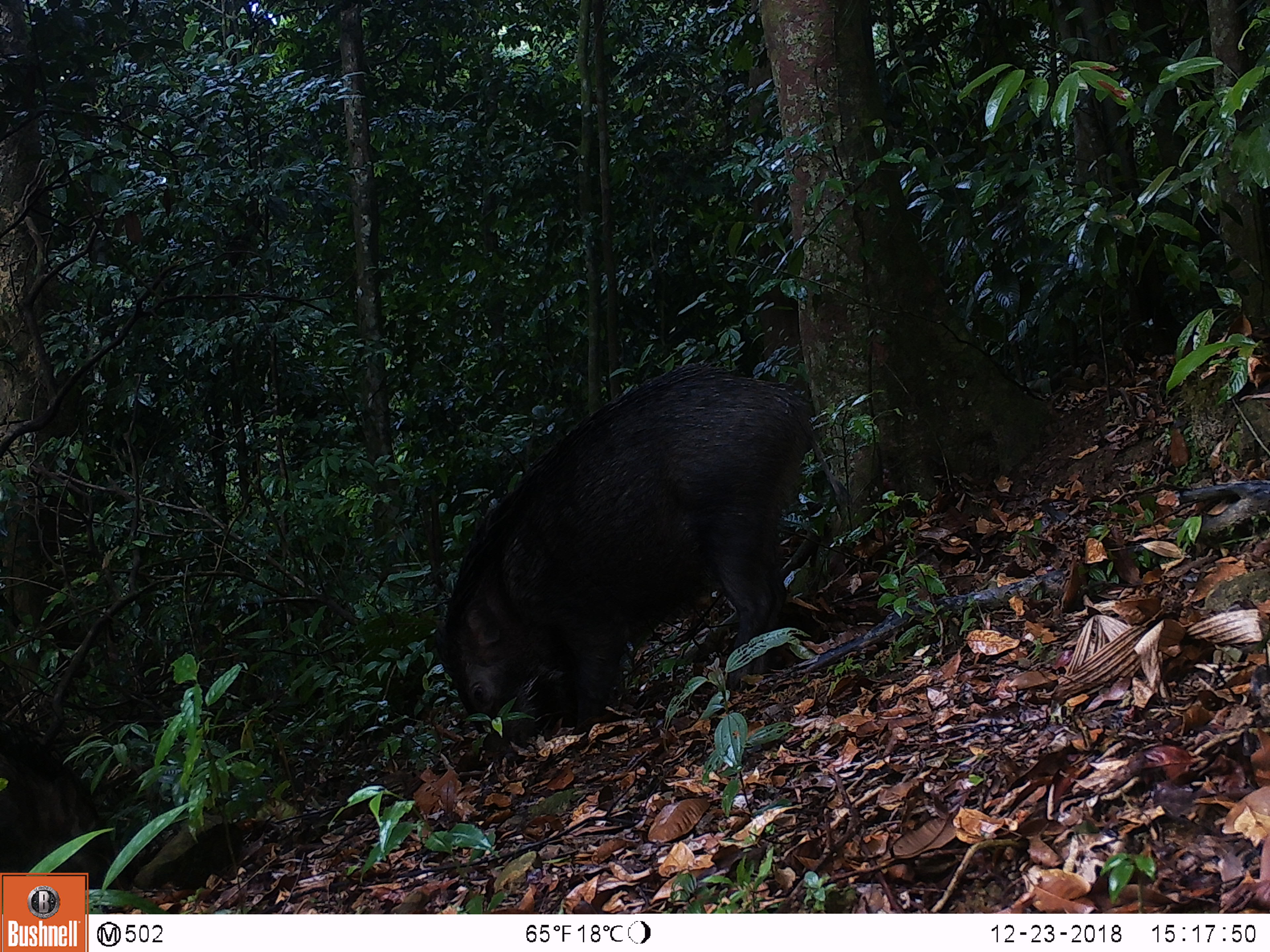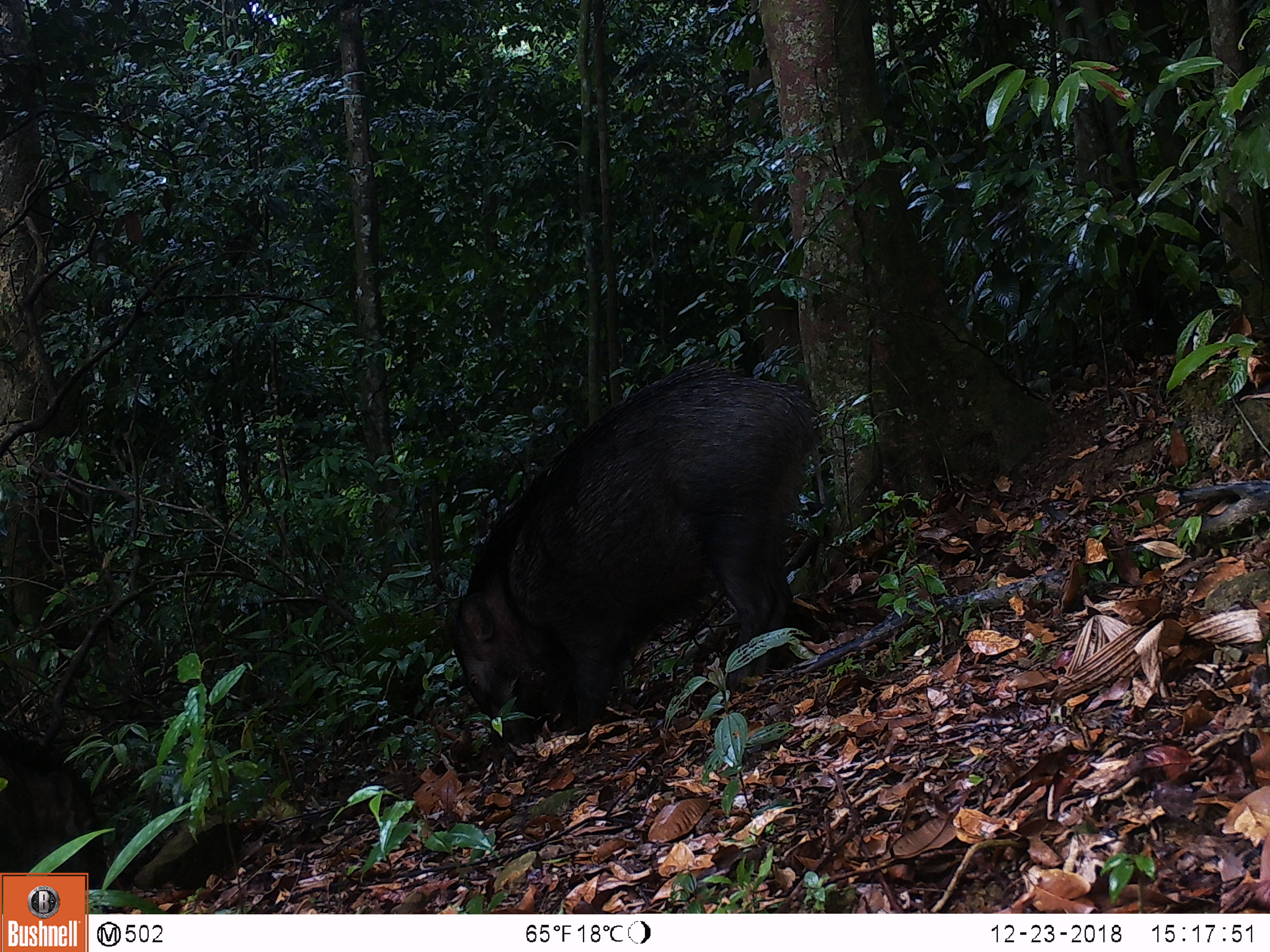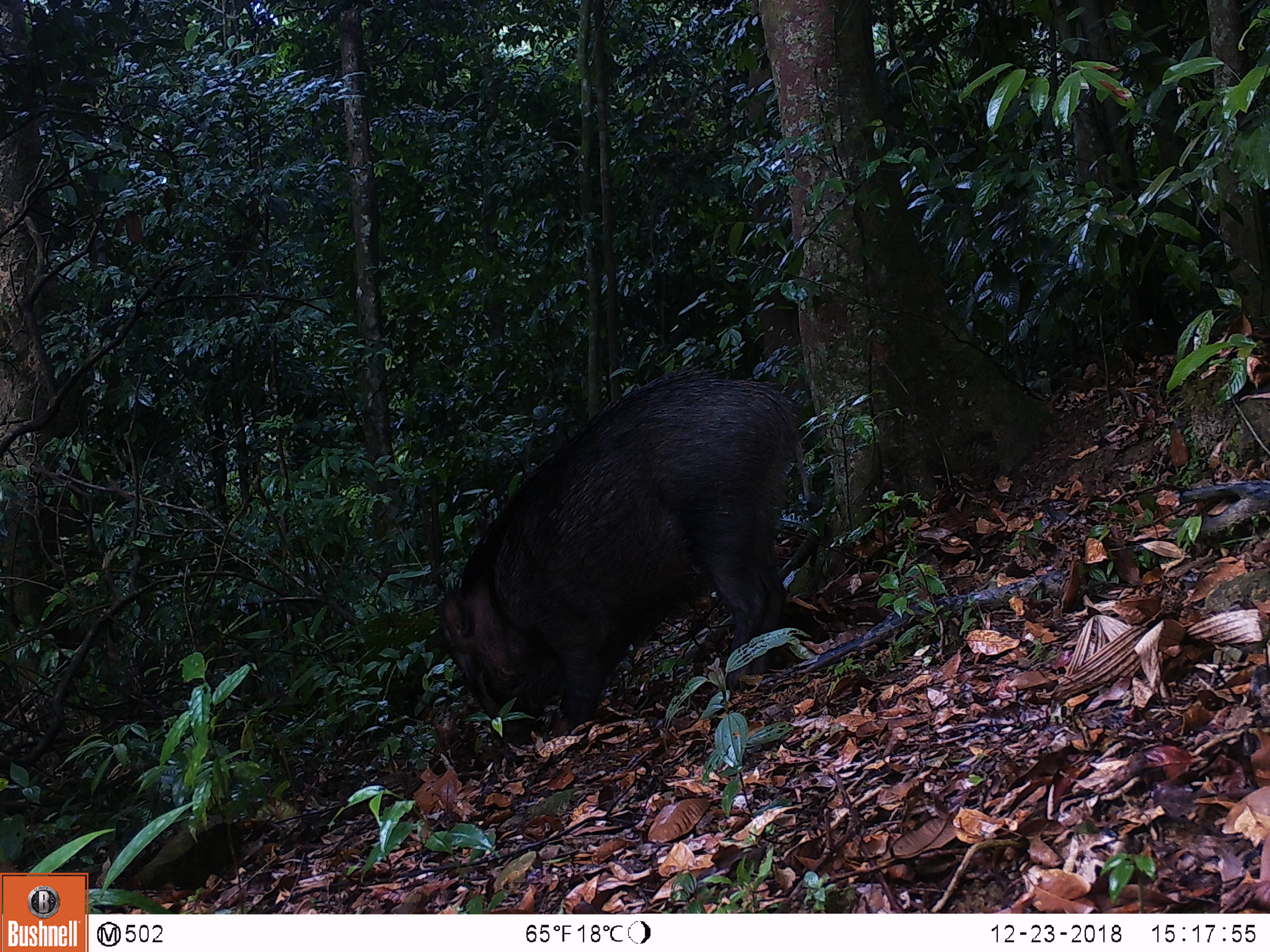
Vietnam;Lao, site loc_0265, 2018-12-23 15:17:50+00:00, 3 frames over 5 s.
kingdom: Animalia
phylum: Chordata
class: Mammalia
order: Artiodactyla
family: Suidae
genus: Sus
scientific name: Sus scrofa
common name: eurasian wild pig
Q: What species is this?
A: Eurasian wild pig (Sus scrofa).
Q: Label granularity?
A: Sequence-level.